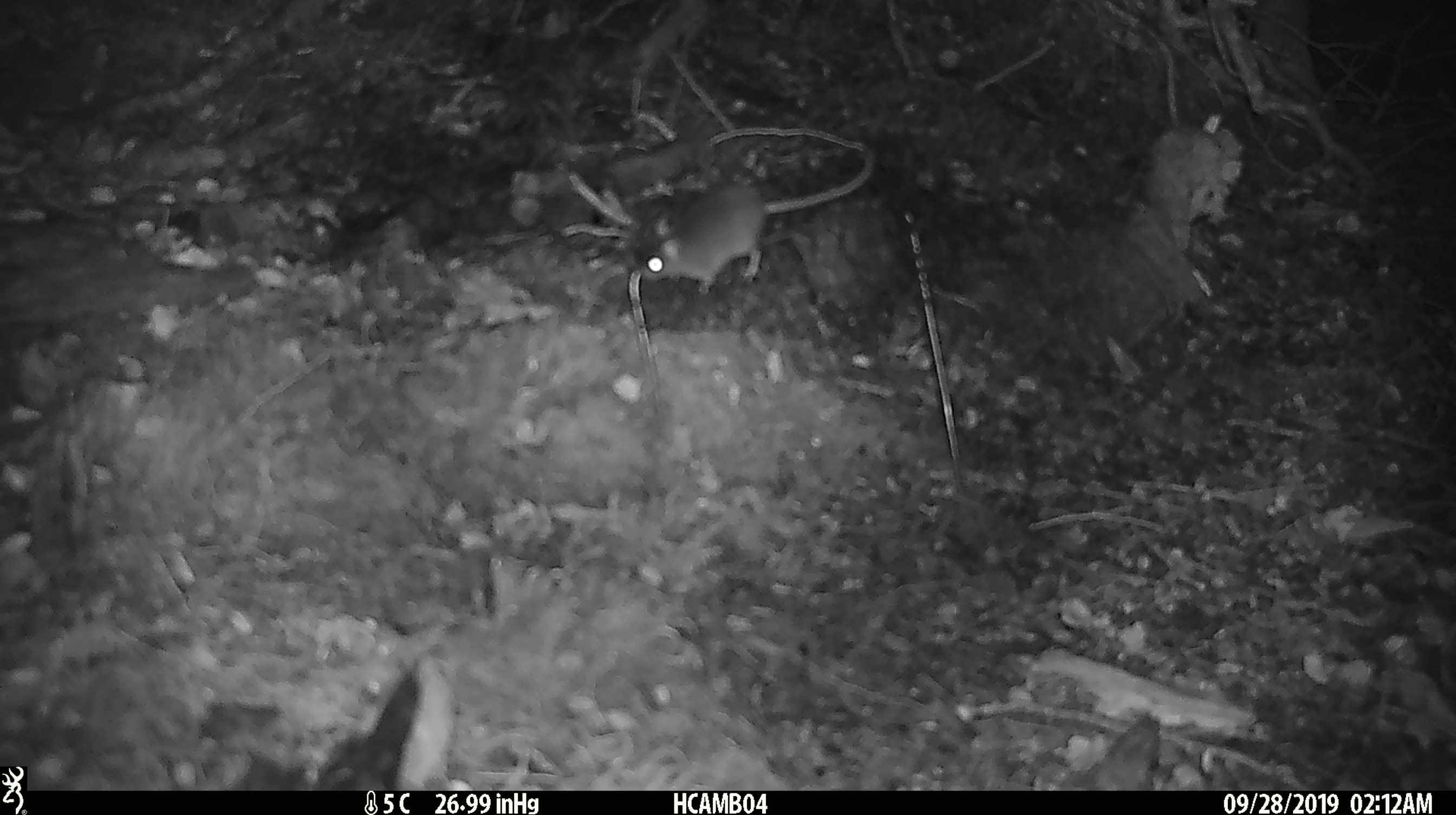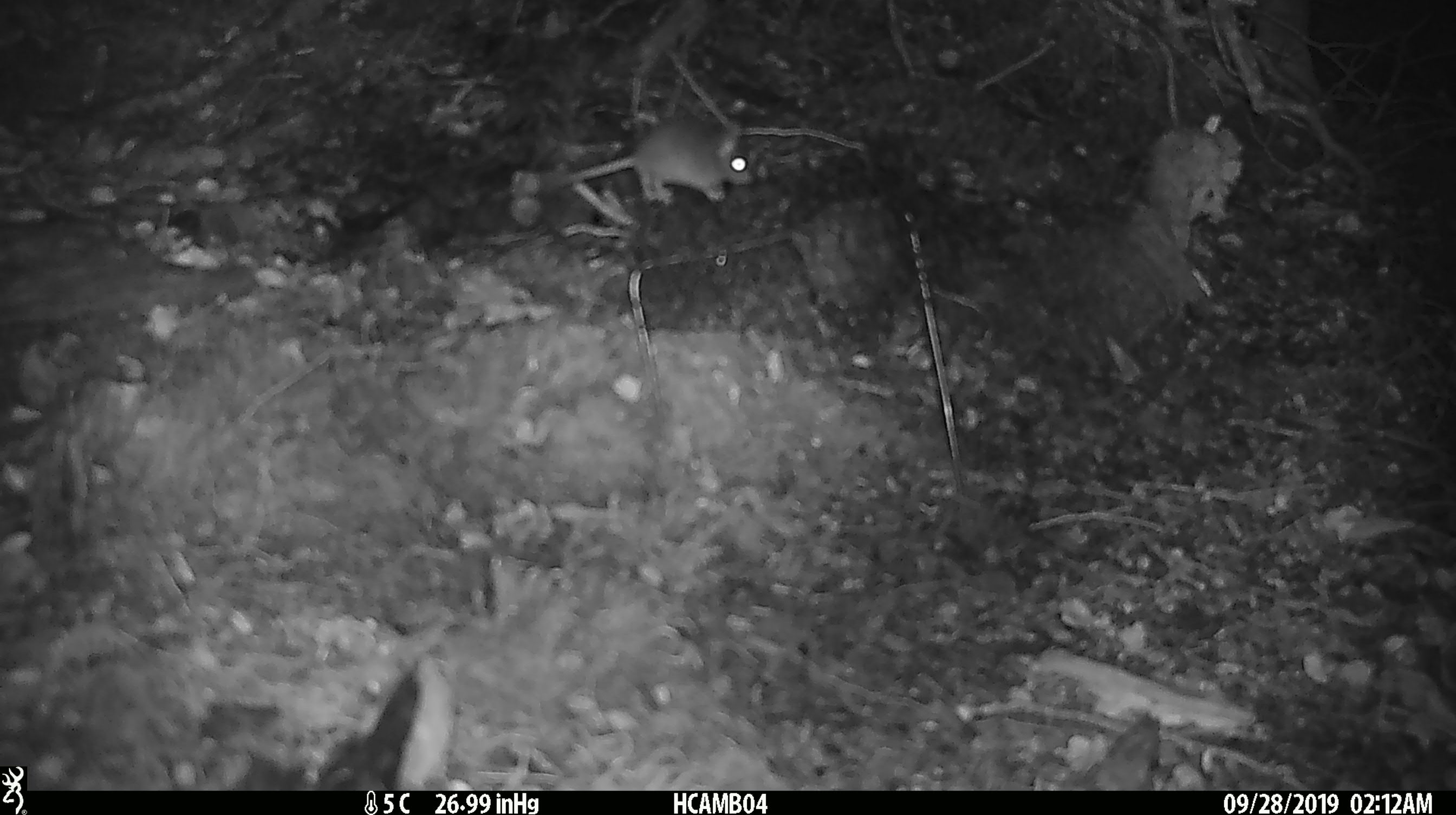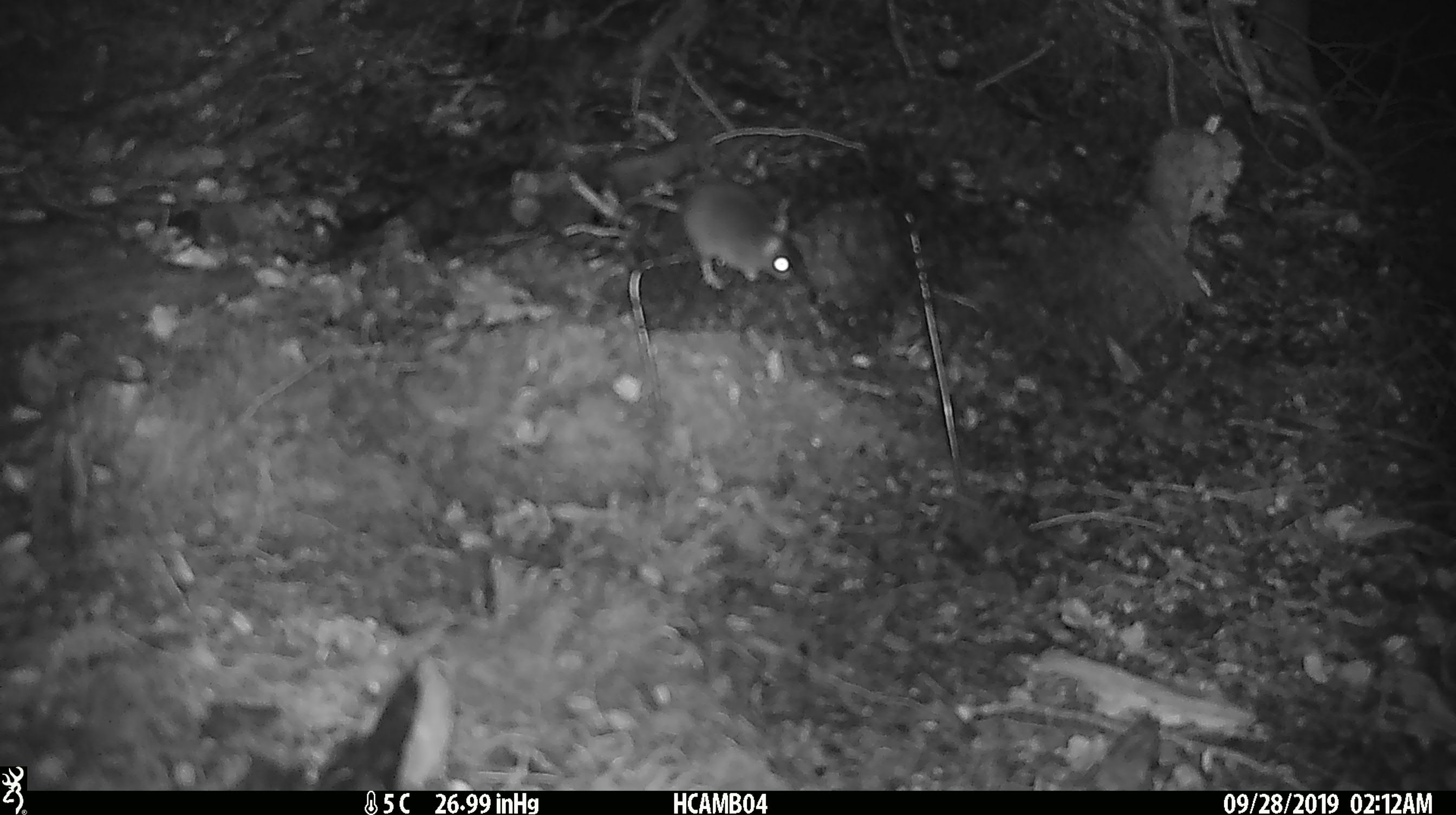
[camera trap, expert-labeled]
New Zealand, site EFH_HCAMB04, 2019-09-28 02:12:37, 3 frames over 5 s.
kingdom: Animalia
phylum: Chordata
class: Mammalia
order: Rodentia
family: Muridae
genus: Mus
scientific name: Mus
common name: mouse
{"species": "mouse (Mus)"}